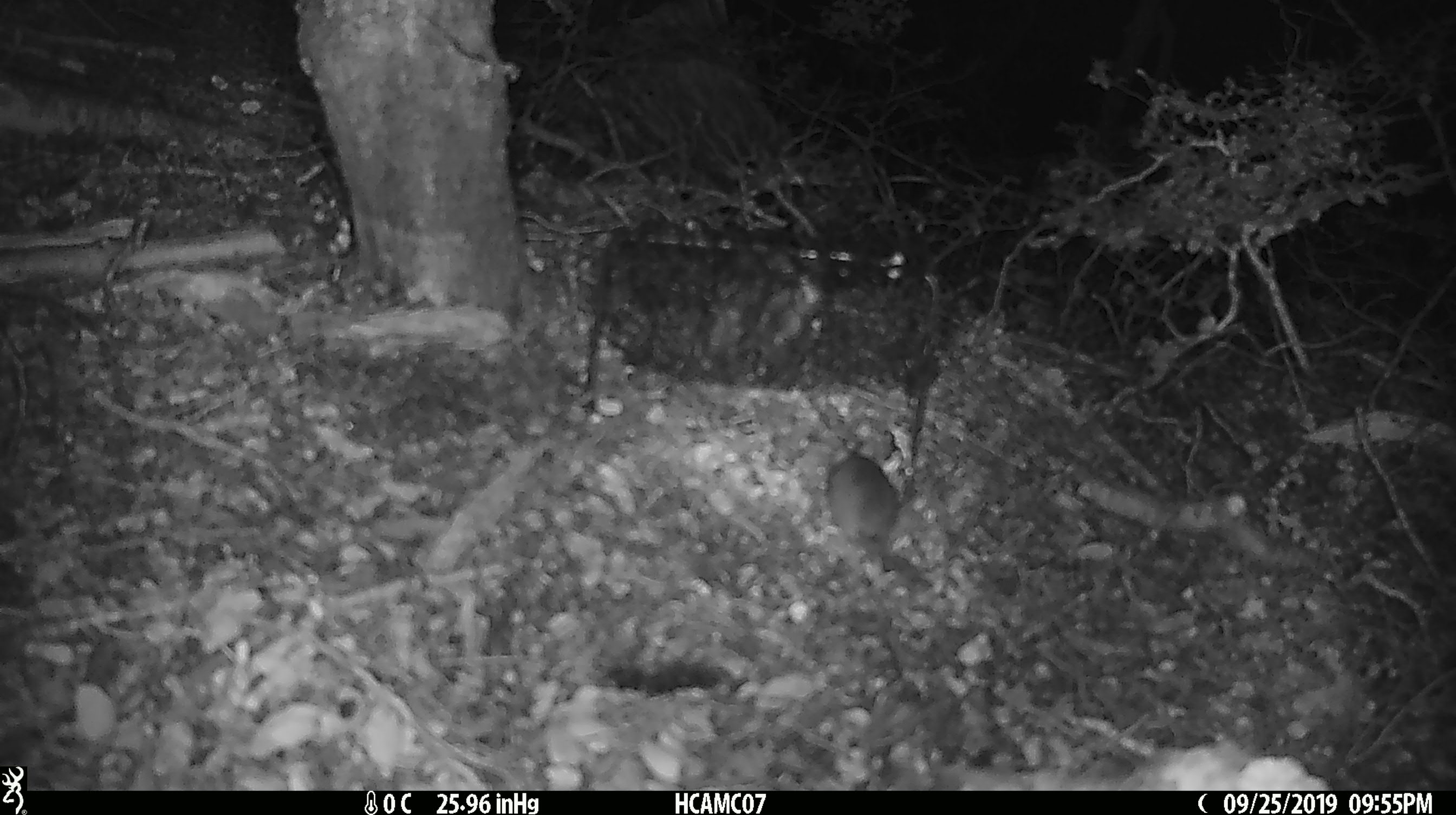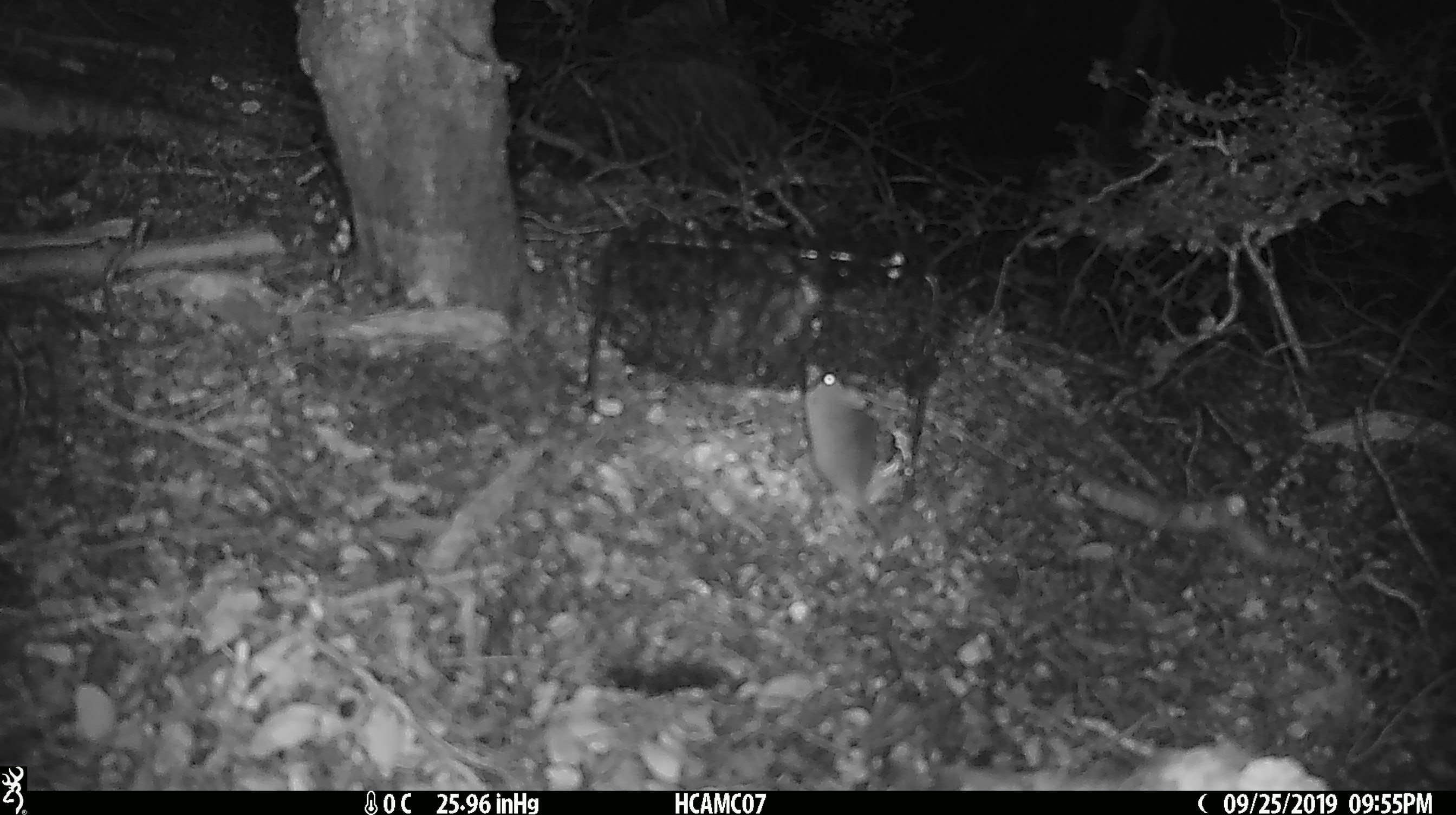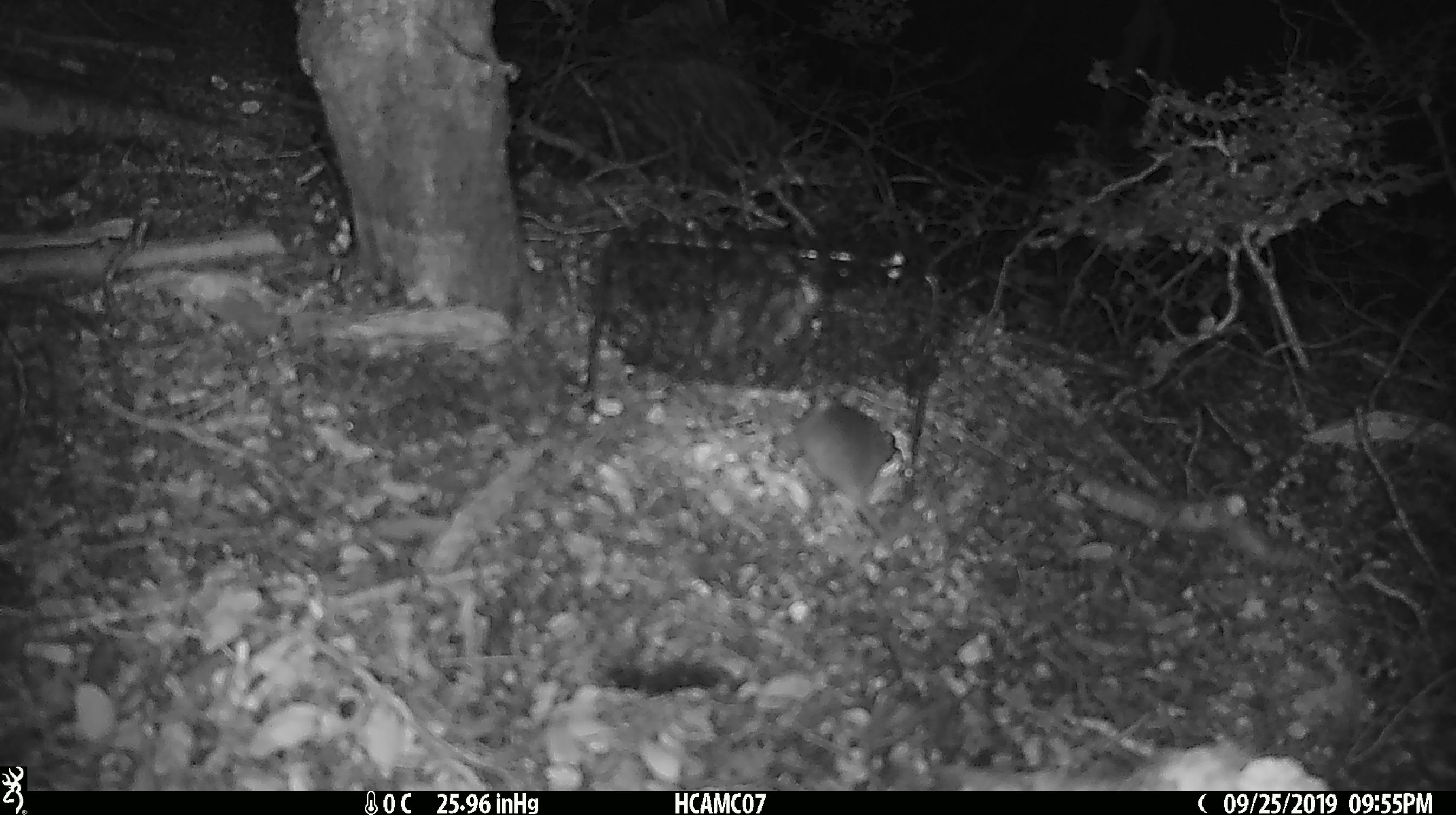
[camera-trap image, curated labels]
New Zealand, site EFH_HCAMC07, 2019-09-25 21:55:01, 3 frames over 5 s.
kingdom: Animalia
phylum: Chordata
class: Mammalia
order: Rodentia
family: Muridae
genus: Mus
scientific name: Mus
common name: mouse